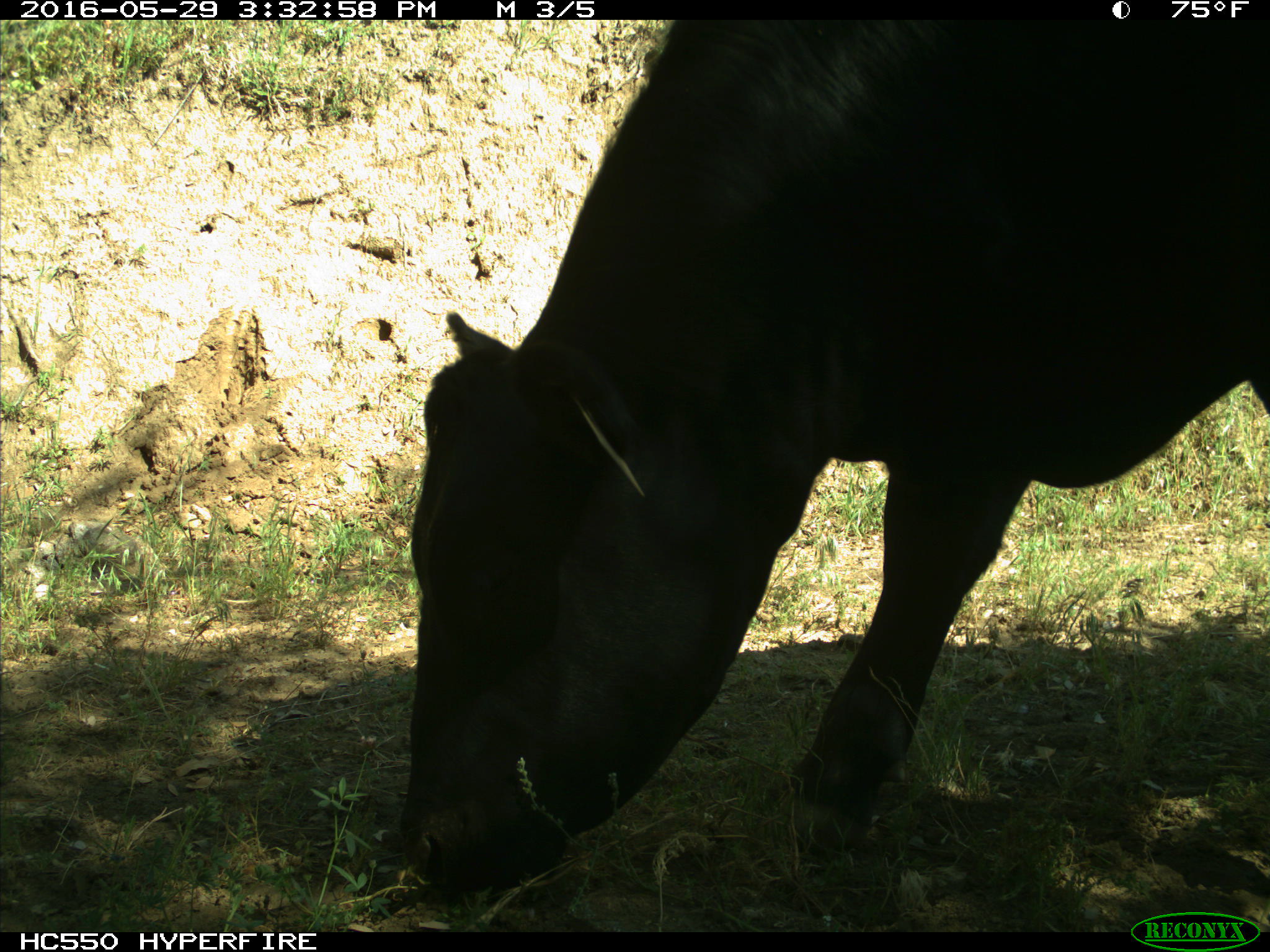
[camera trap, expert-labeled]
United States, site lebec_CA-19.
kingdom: Animalia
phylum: Chordata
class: Mammalia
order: Artiodactyla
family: Bovidae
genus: Bos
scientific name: Bos taurus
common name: domestic cow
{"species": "Bos taurus (domestic cow)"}